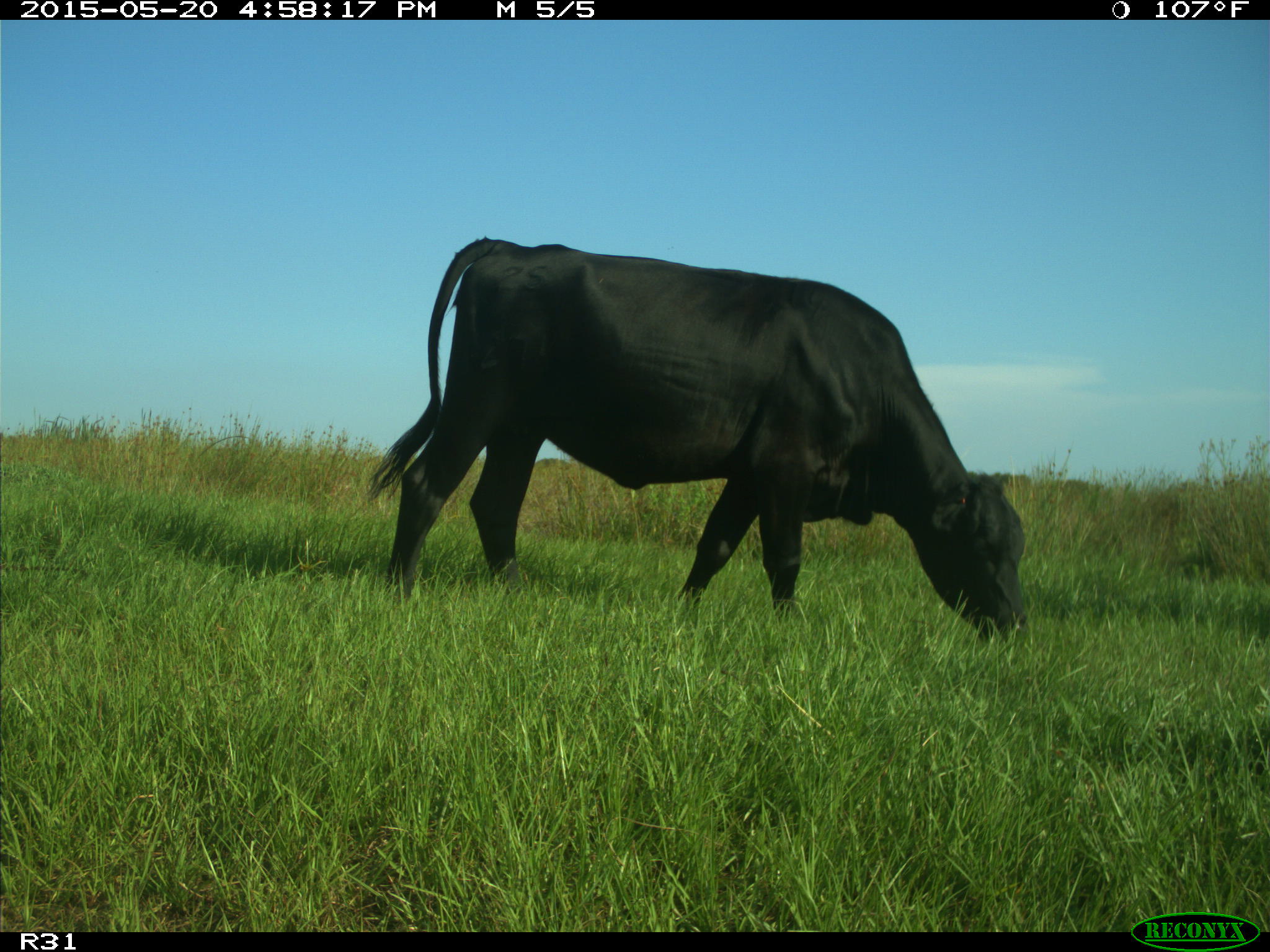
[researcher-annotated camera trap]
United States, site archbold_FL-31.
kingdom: Animalia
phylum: Chordata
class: Mammalia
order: Artiodactyla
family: Bovidae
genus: Bos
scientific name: Bos taurus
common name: domestic cow